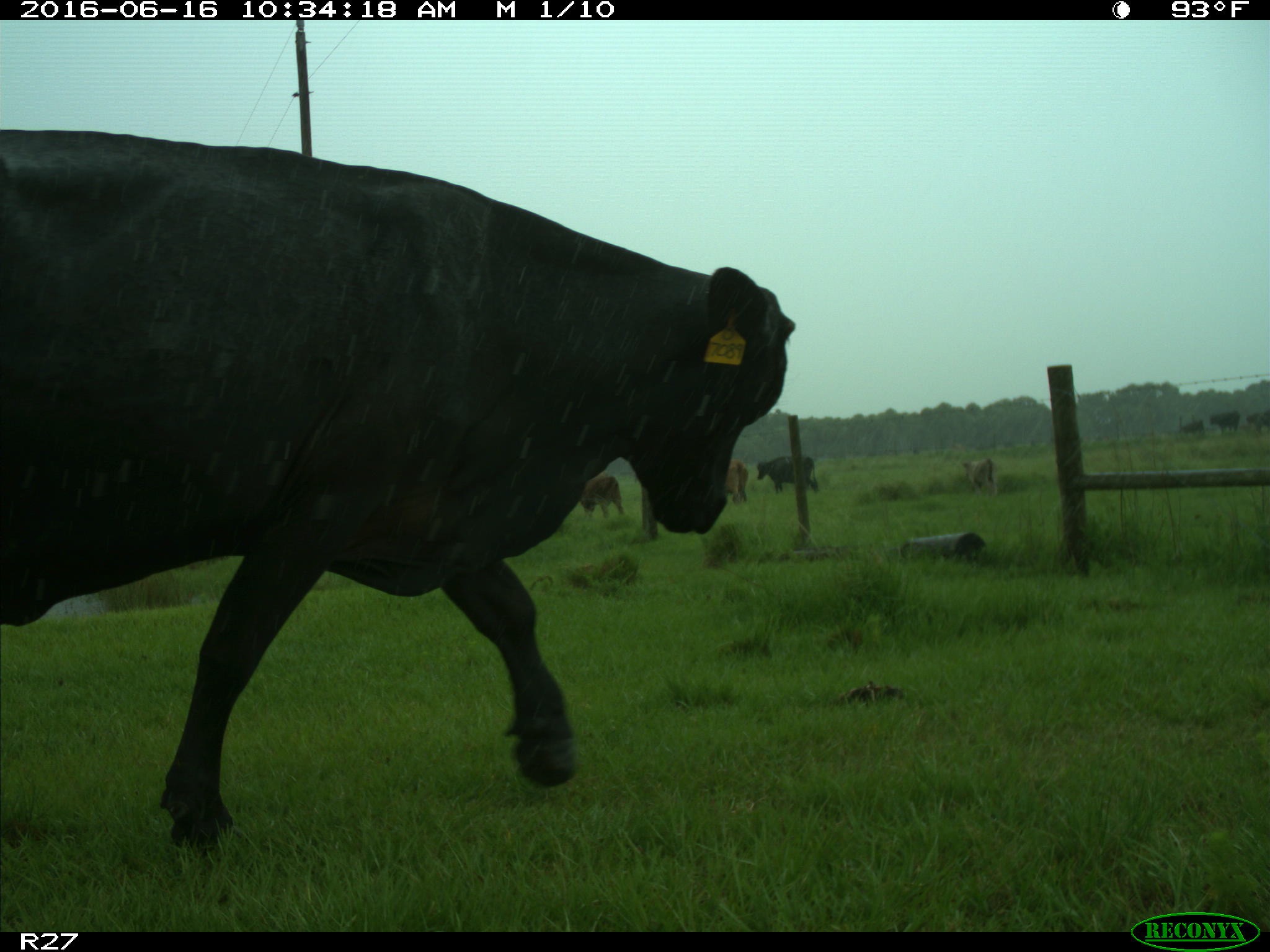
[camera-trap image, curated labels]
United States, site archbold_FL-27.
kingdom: Animalia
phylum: Chordata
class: Mammalia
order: Artiodactyla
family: Bovidae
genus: Bos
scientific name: Bos taurus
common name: domestic cow